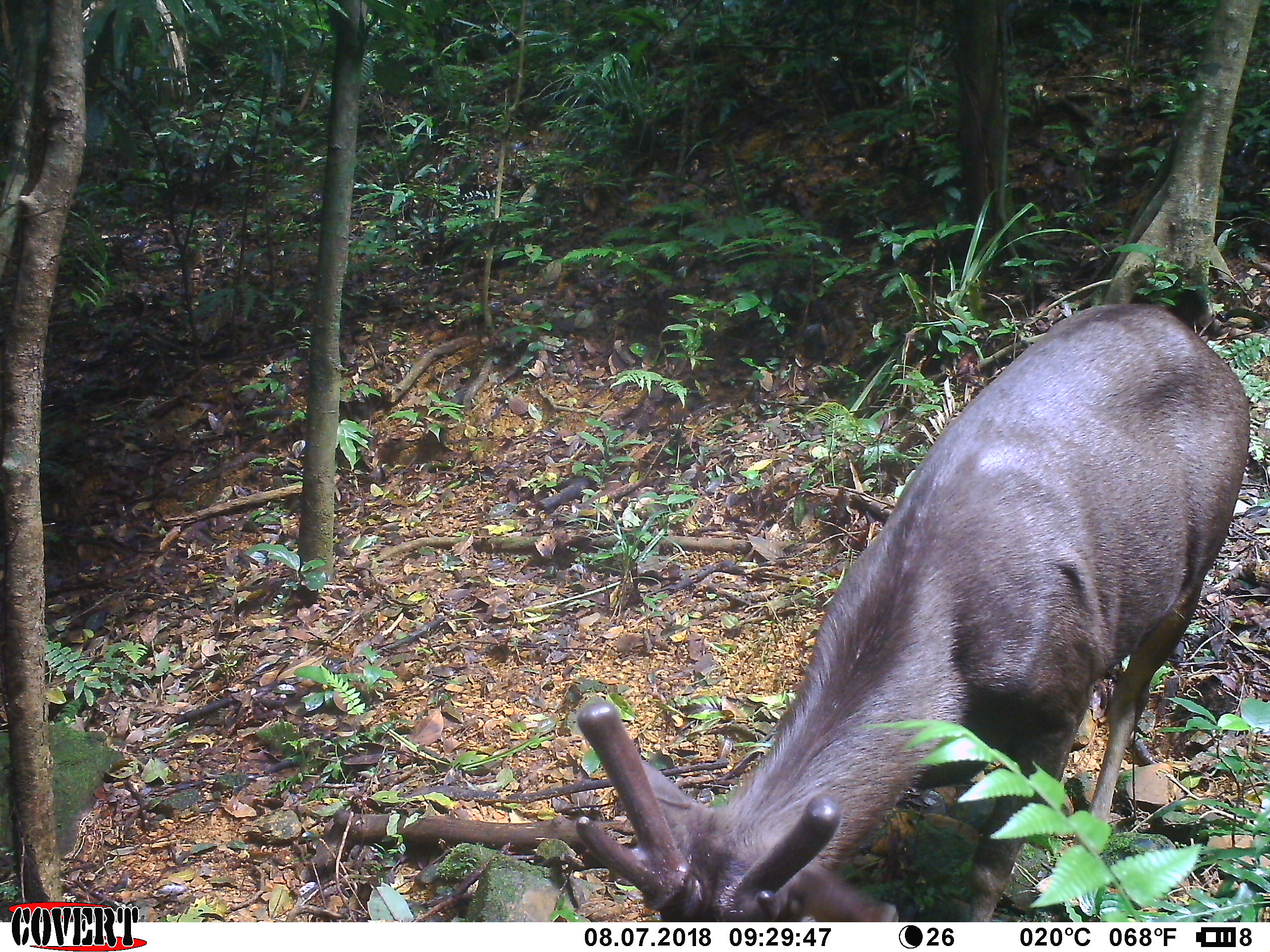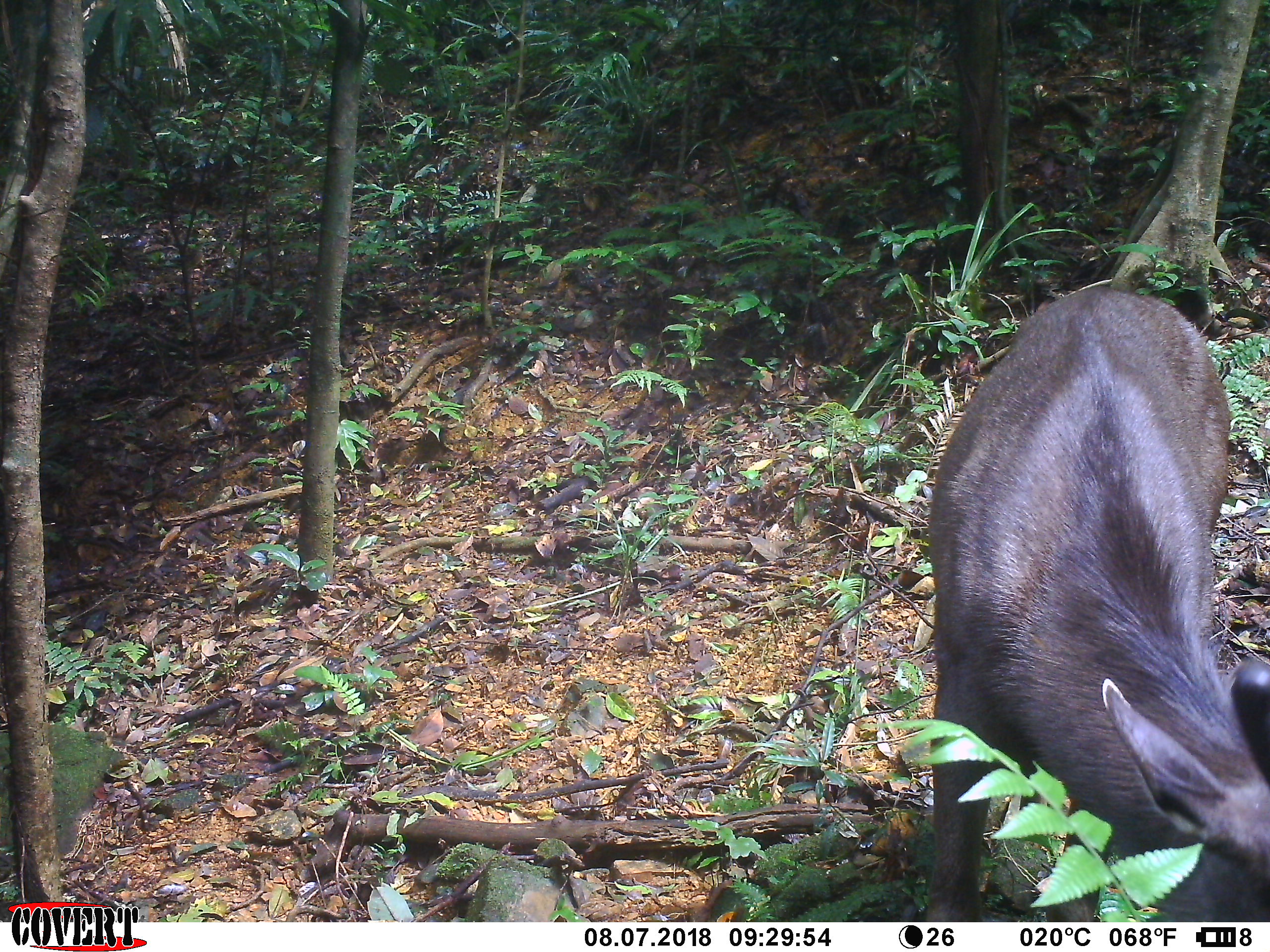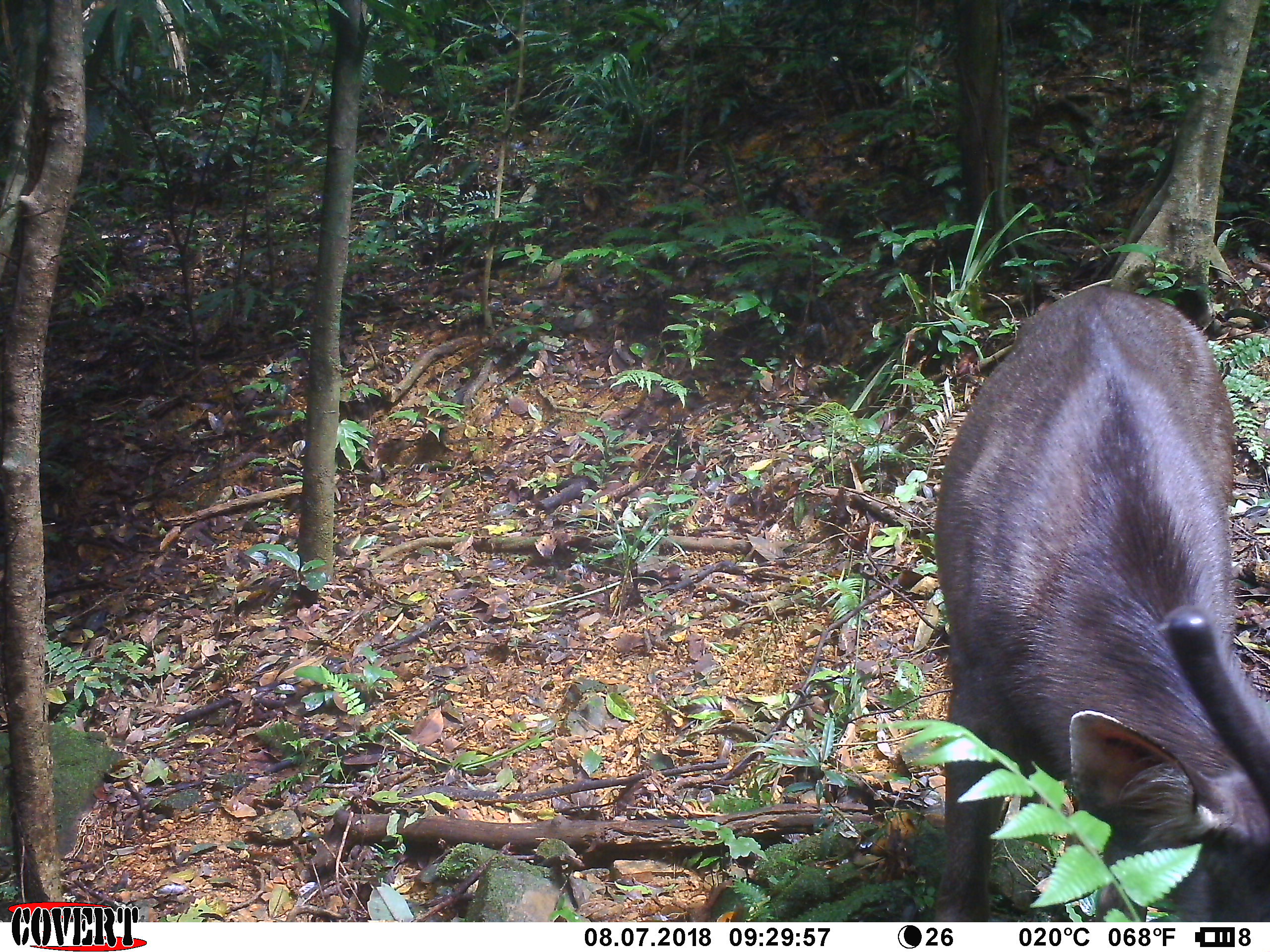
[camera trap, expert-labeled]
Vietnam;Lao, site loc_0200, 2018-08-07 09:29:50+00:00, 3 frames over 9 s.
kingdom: Animalia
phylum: Chordata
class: Mammalia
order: Artiodactyla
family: Cervidae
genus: Rusa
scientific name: Rusa unicolor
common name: sambar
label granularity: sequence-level